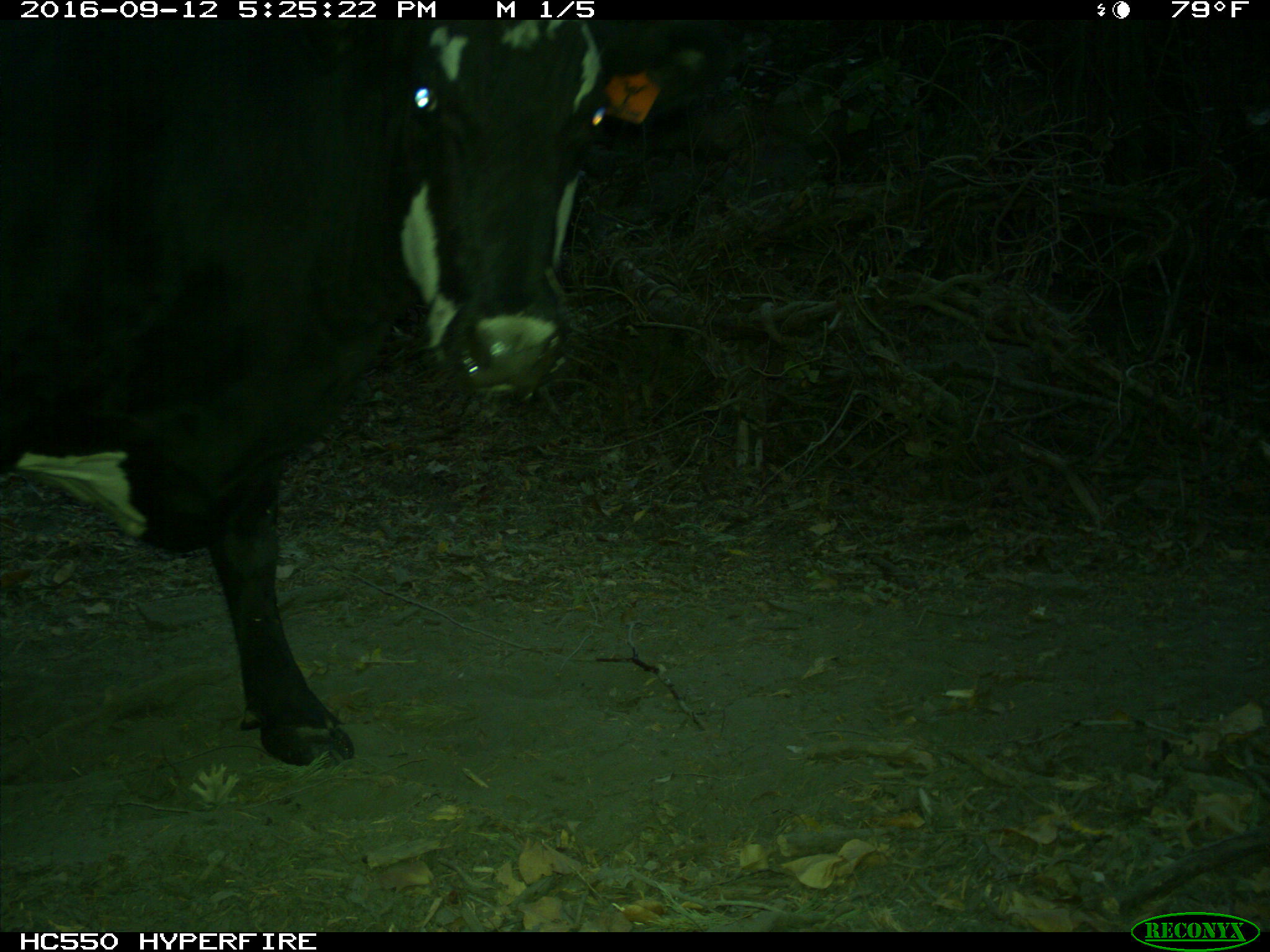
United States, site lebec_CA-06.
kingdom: Animalia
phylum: Chordata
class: Mammalia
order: Artiodactyla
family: Bovidae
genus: Bos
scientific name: Bos taurus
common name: domestic cow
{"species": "Bos taurus (domestic cow)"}